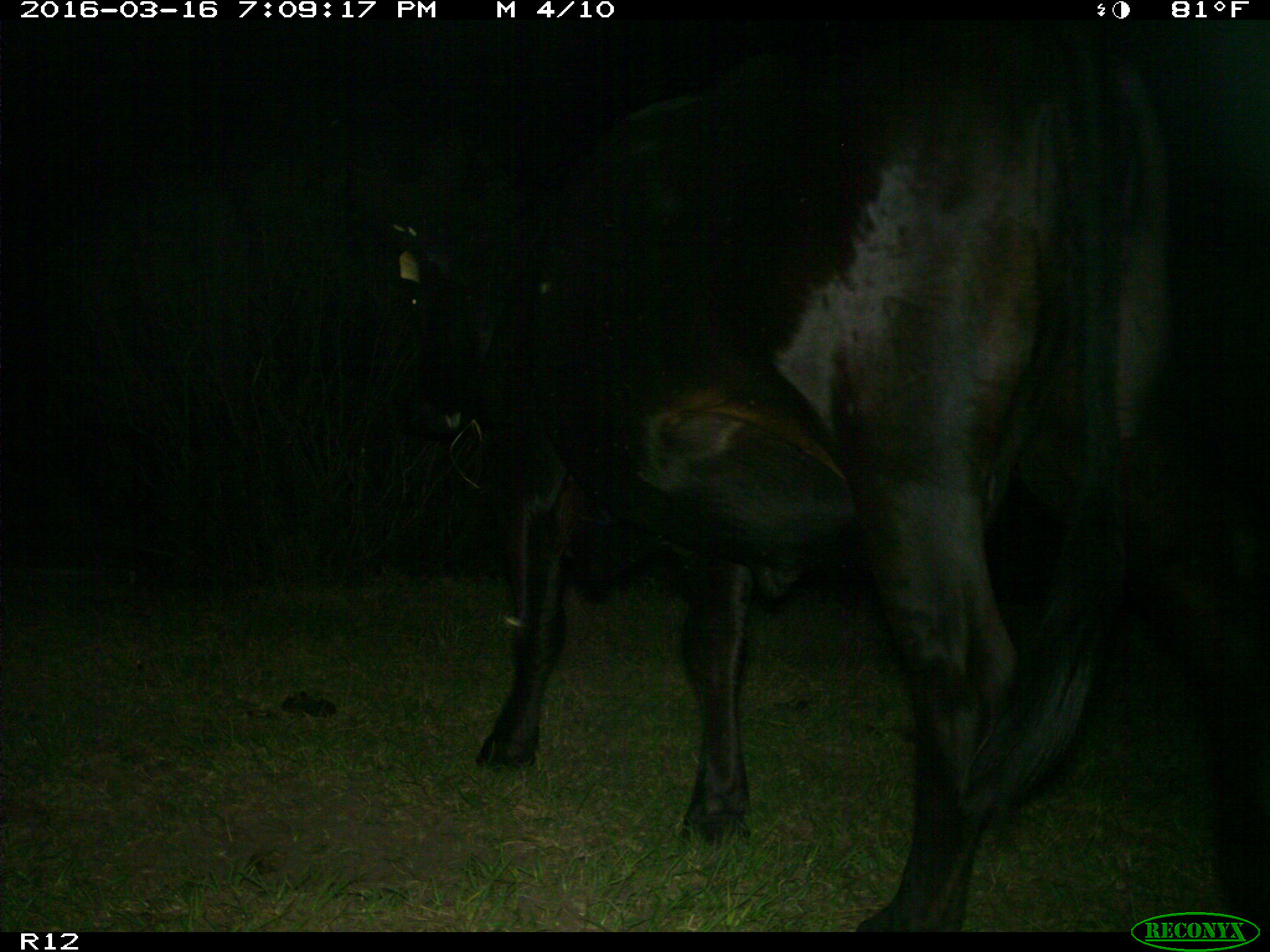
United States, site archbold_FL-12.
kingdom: Animalia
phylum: Chordata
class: Mammalia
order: Artiodactyla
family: Bovidae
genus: Bos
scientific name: Bos taurus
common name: domestic cow